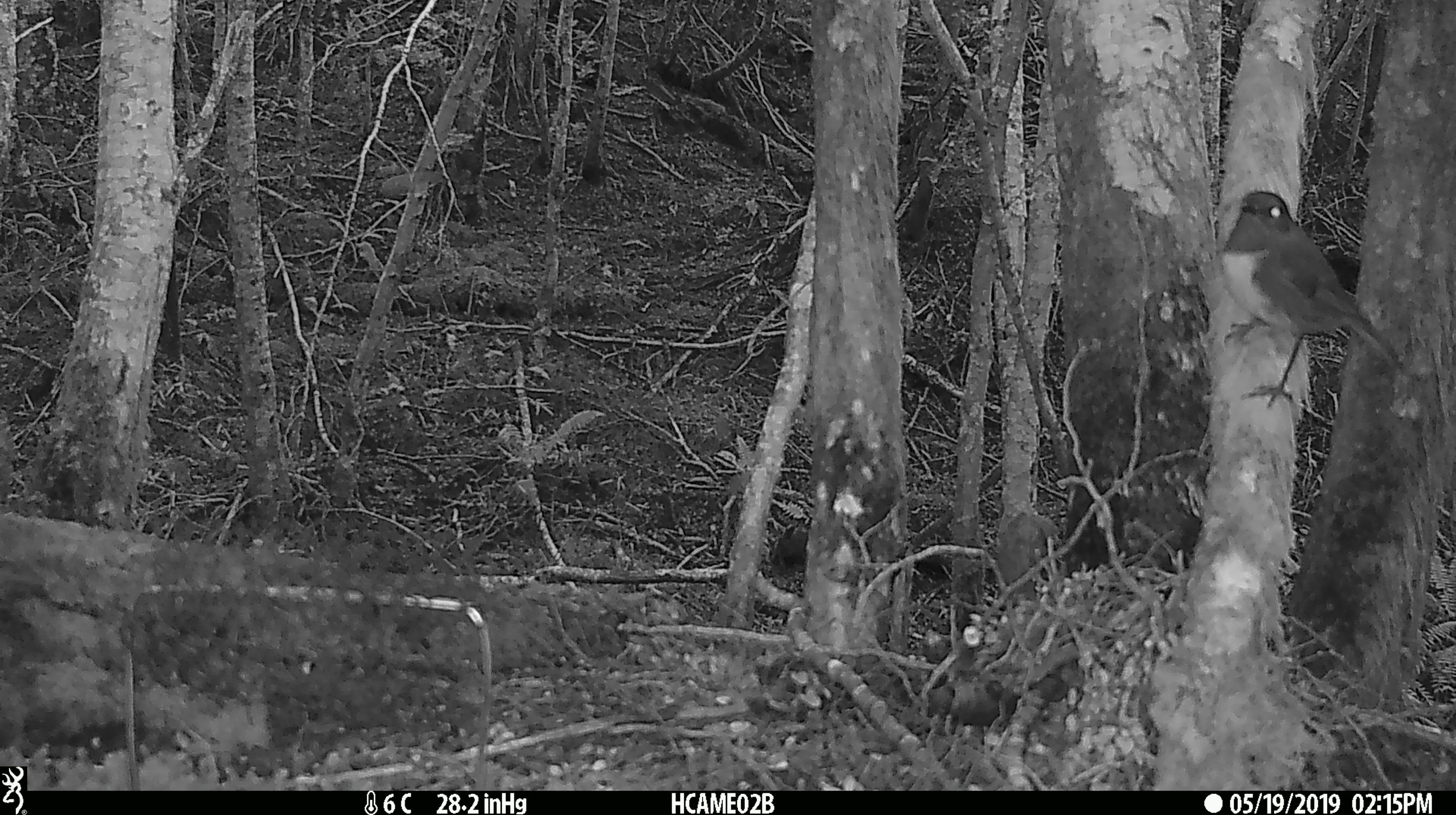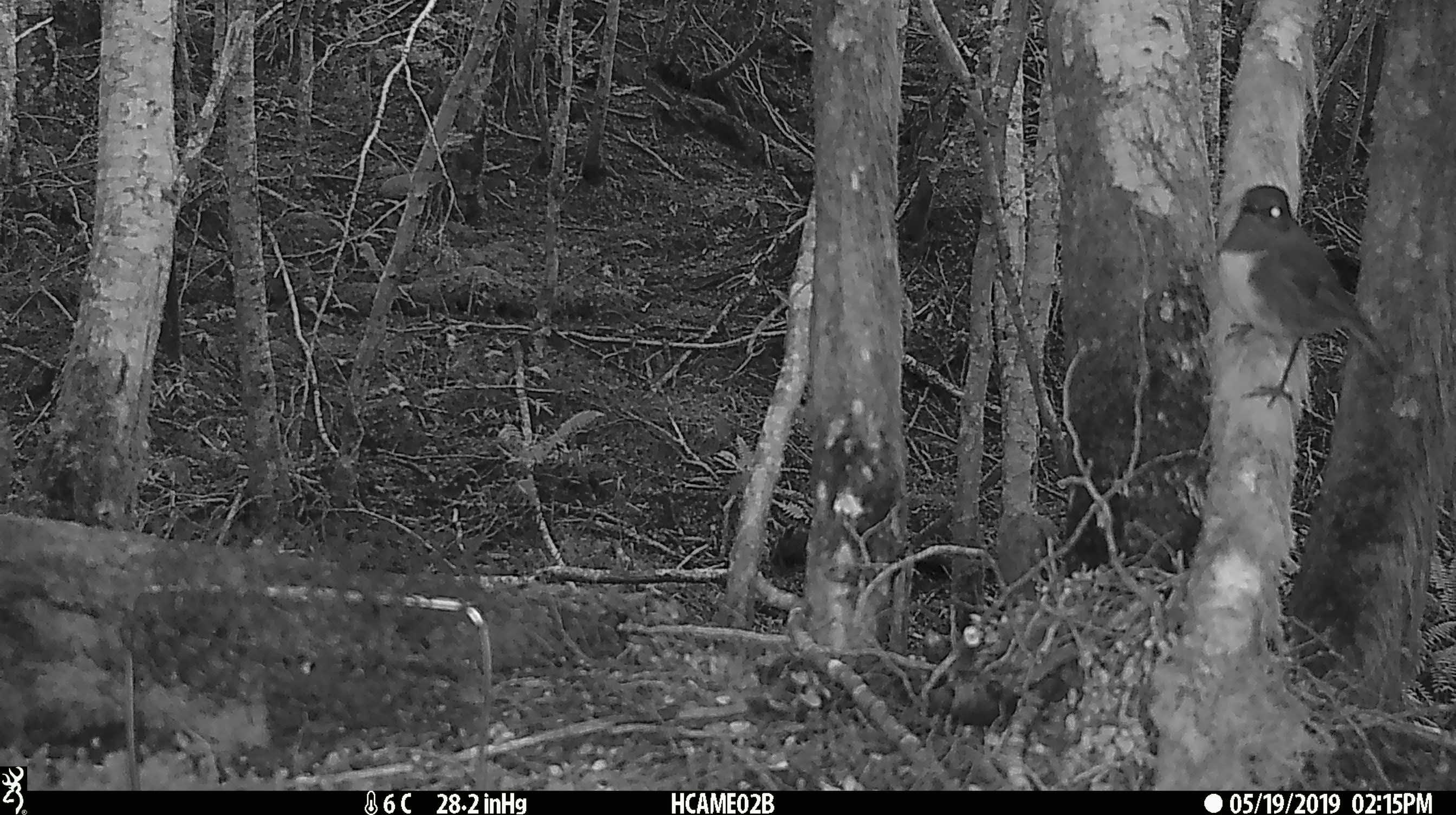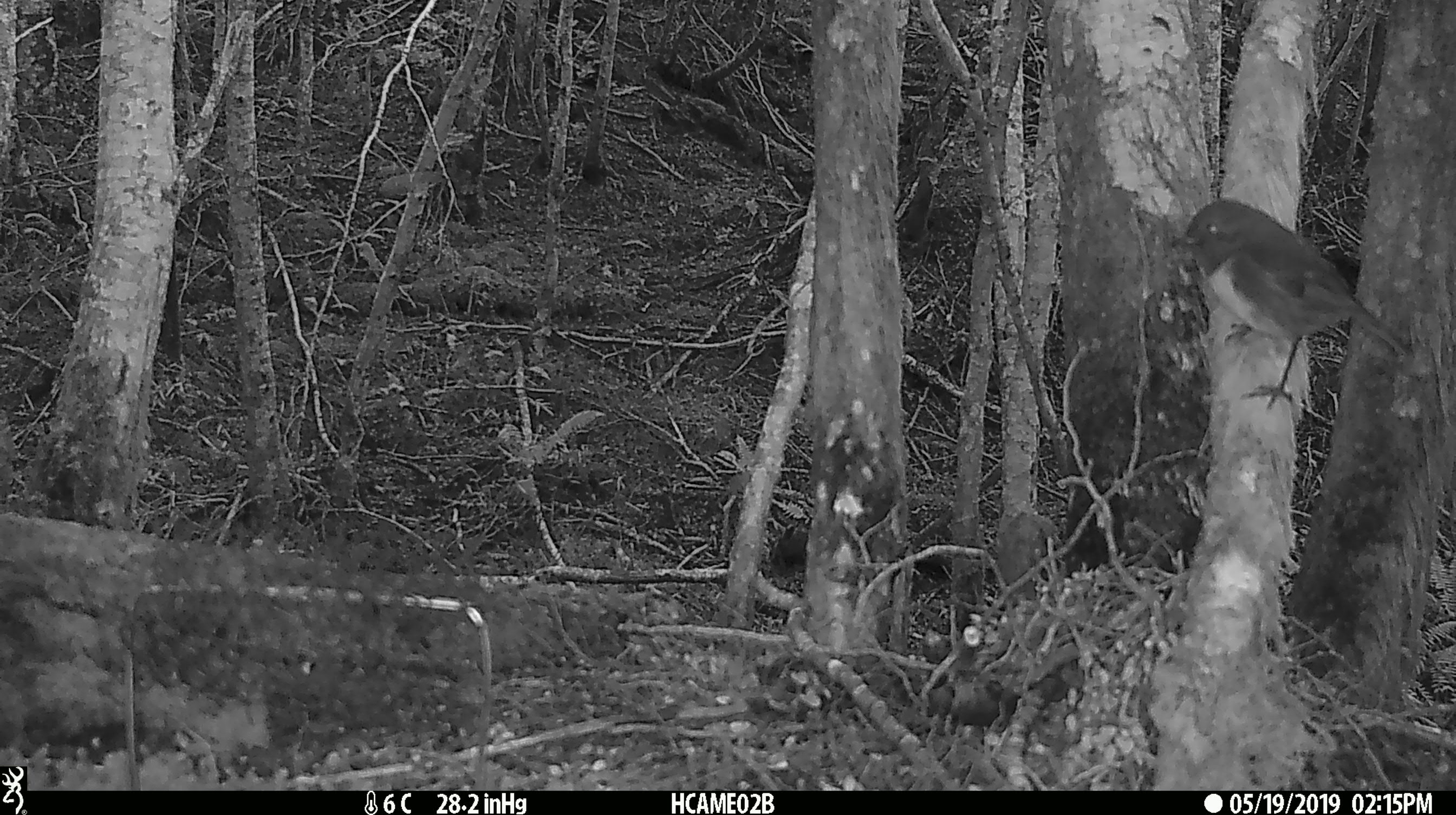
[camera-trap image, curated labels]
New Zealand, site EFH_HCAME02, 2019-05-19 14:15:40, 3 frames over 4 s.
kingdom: Animalia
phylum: Chordata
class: Aves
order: Passeriformes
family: Petroicidae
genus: Petroica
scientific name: Petroica australis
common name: new zealand robin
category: robin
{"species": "robin (new zealand robin) (Petroica australis)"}